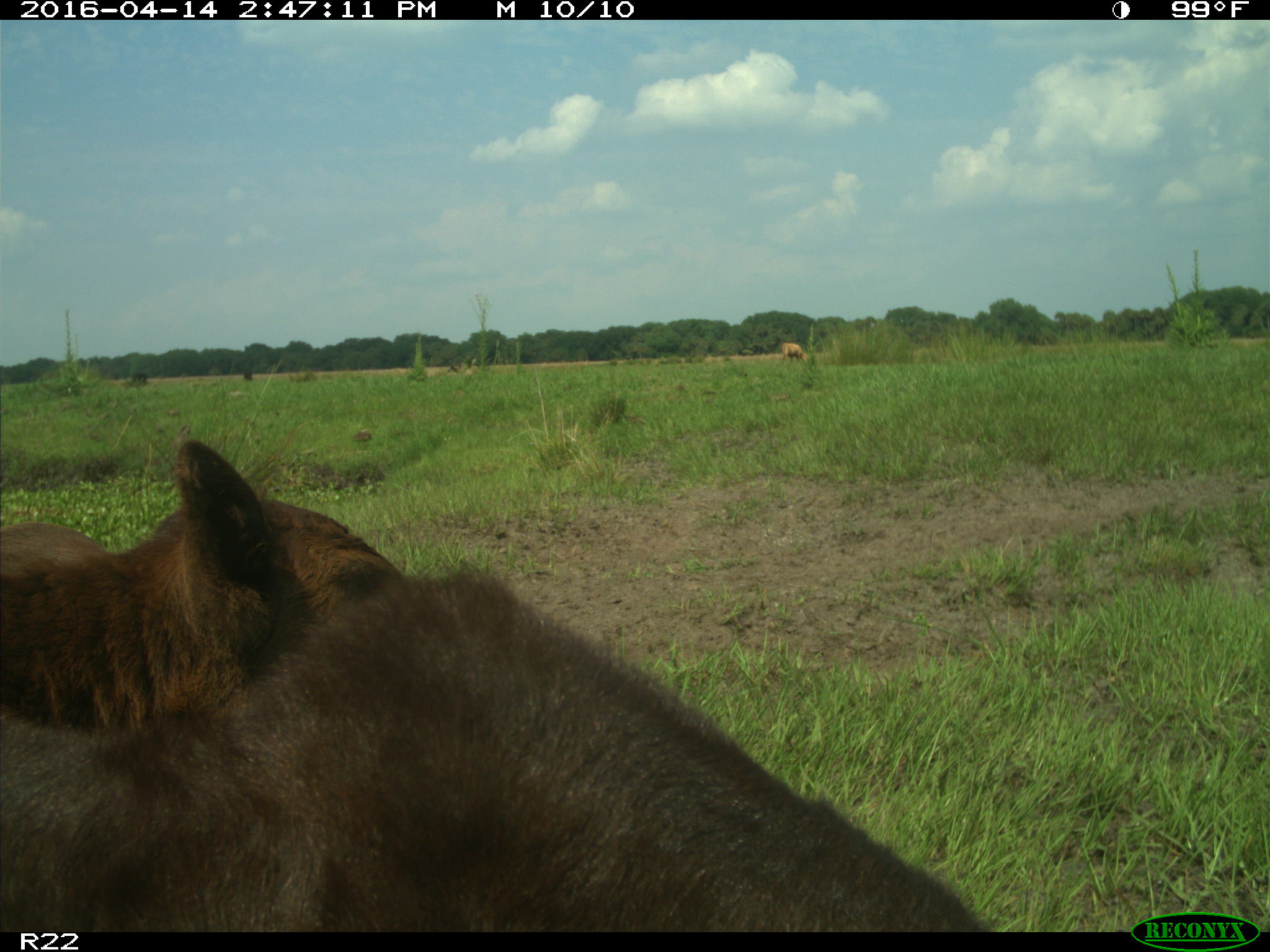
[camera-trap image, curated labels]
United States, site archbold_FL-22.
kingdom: Animalia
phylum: Chordata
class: Mammalia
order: Artiodactyla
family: Bovidae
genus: Bos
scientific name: Bos taurus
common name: domestic cow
Bos taurus (domestic cow).